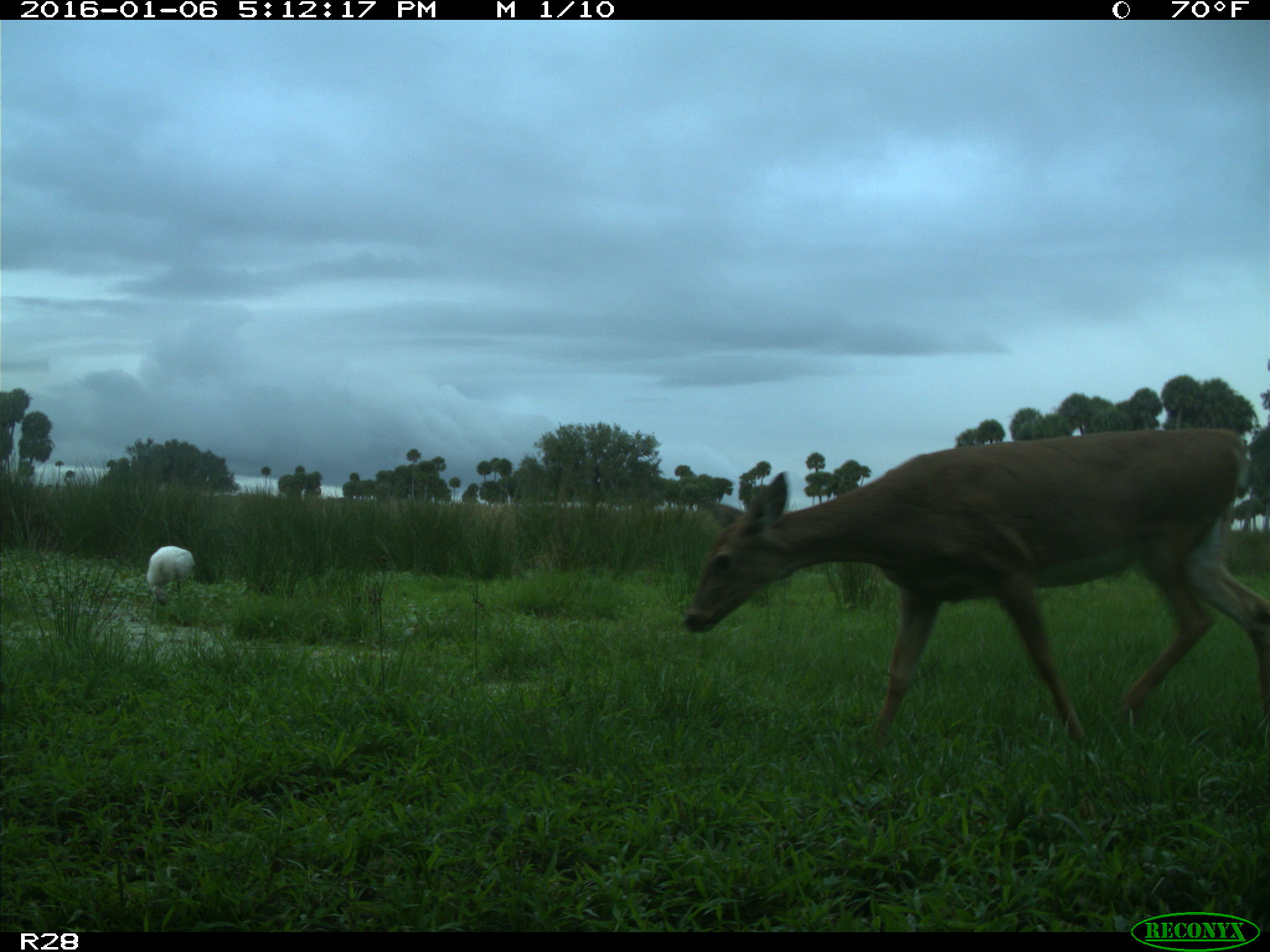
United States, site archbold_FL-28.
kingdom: Animalia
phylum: Chordata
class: Mammalia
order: Artiodactyla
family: Cervidae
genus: Odocoileus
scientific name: Odocoileus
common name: deer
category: unidentified deer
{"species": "unidentified deer (deer) (Odocoileus)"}